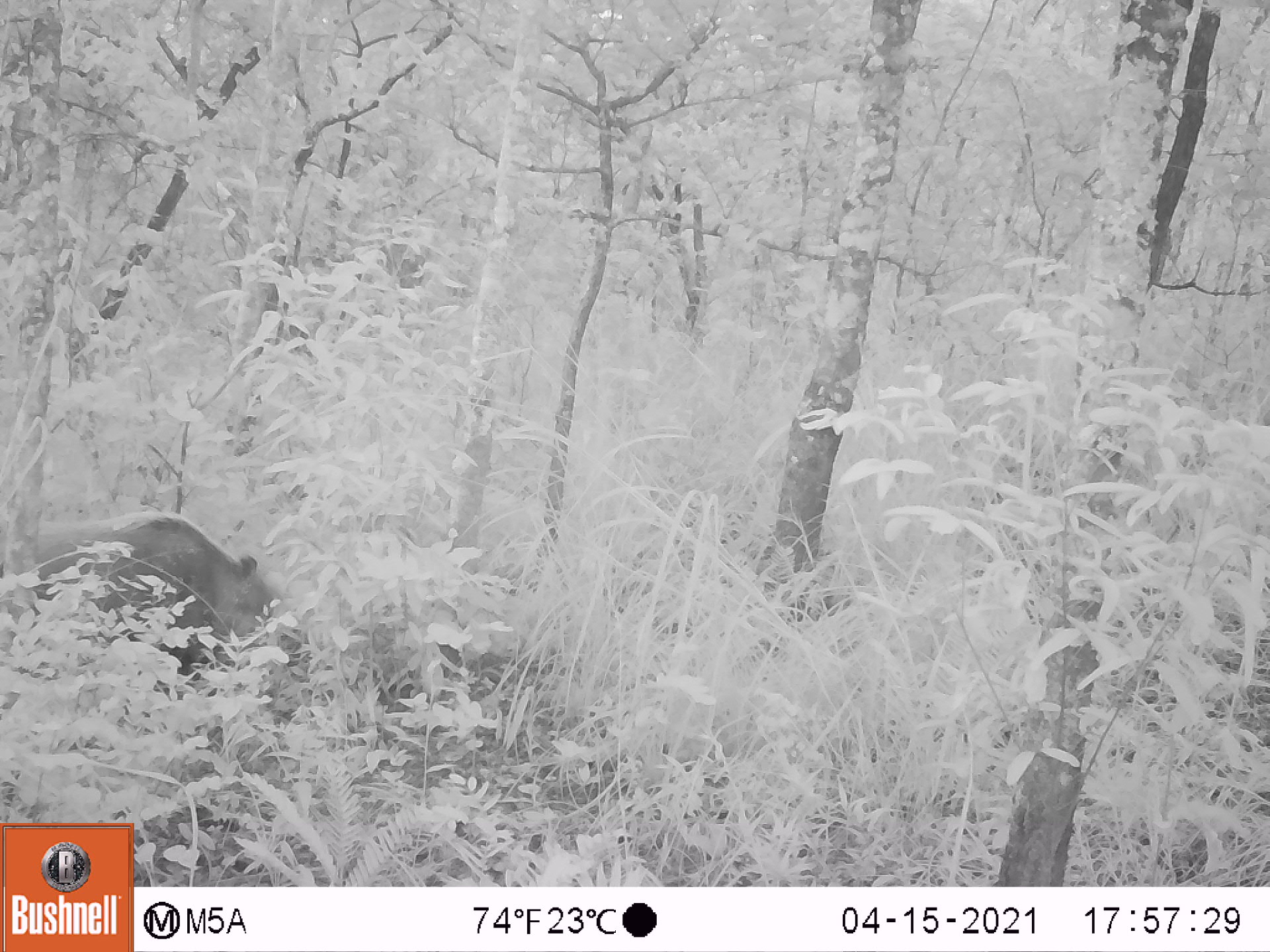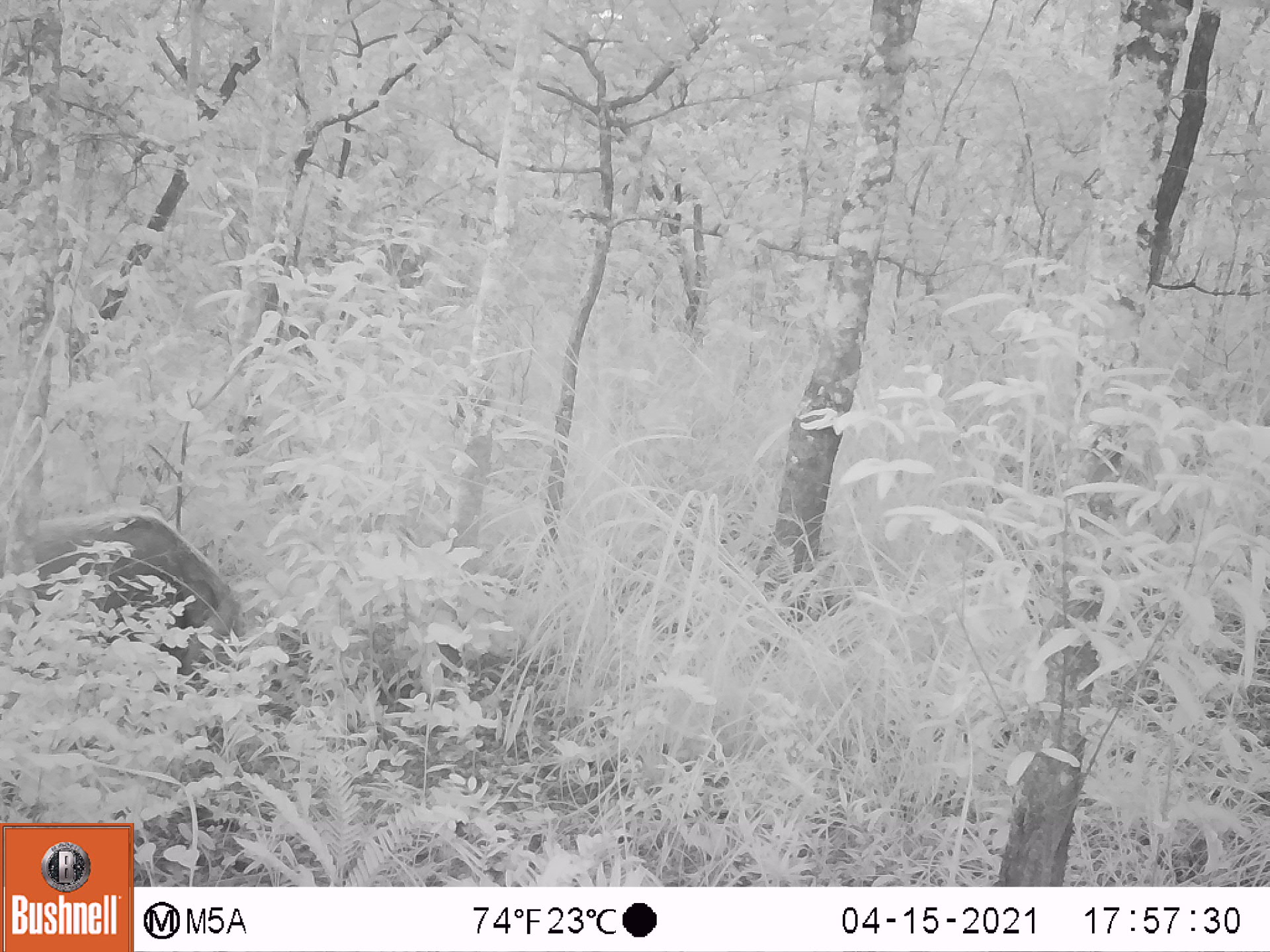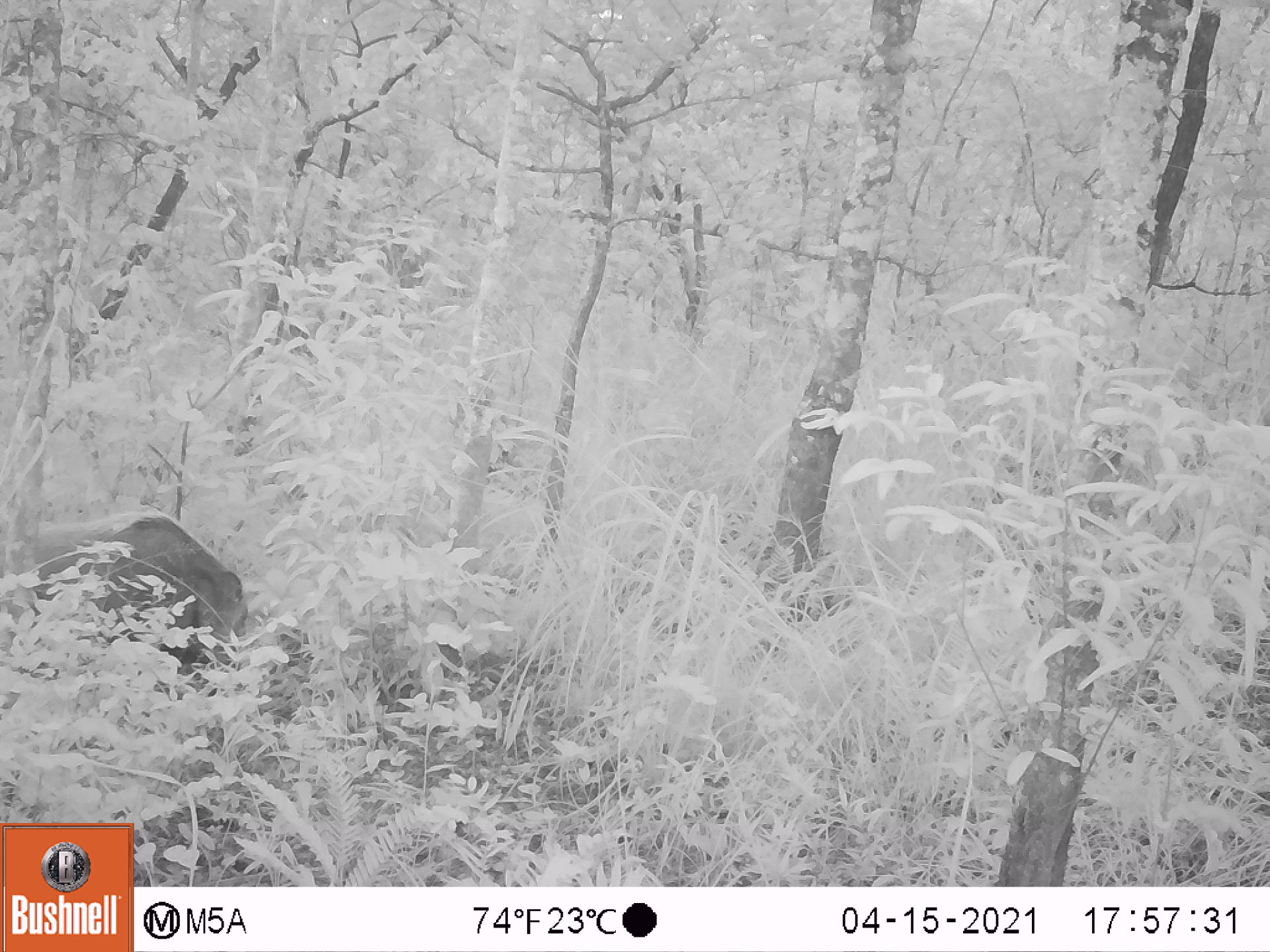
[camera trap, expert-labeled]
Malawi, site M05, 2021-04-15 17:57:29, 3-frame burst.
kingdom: Animalia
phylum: Chordata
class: Mammalia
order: Artiodactyla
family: Suidae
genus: Potamochoerus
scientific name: Potamochoerus larvatus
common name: bushpig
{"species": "bushpig (Potamochoerus larvatus)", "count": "1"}